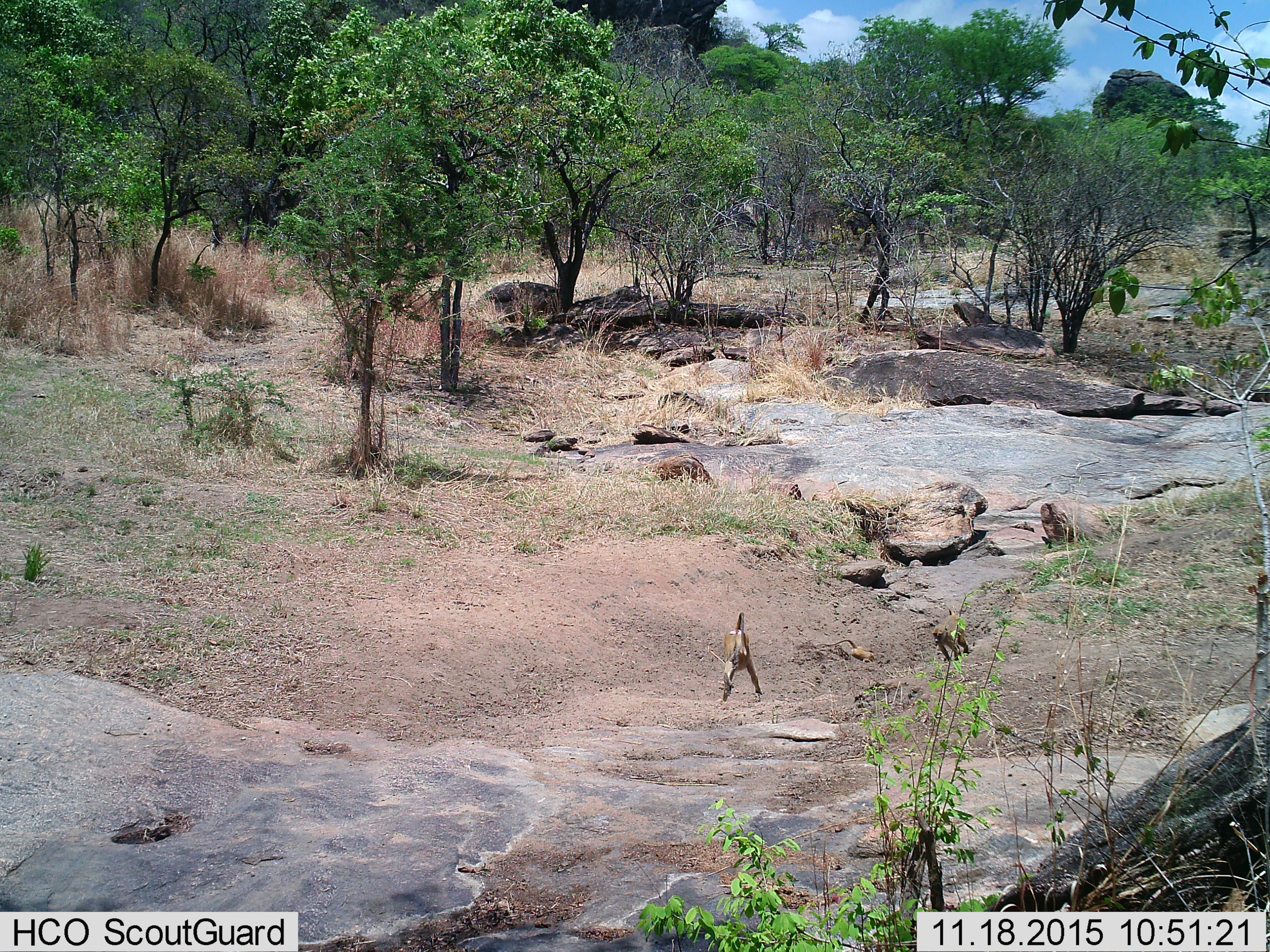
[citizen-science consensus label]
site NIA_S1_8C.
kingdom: Animalia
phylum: Chordata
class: Mammalia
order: Primates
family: Cercopithecidae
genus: Papio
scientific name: Papio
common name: baboon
Baboon (Papio), count 3. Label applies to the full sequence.